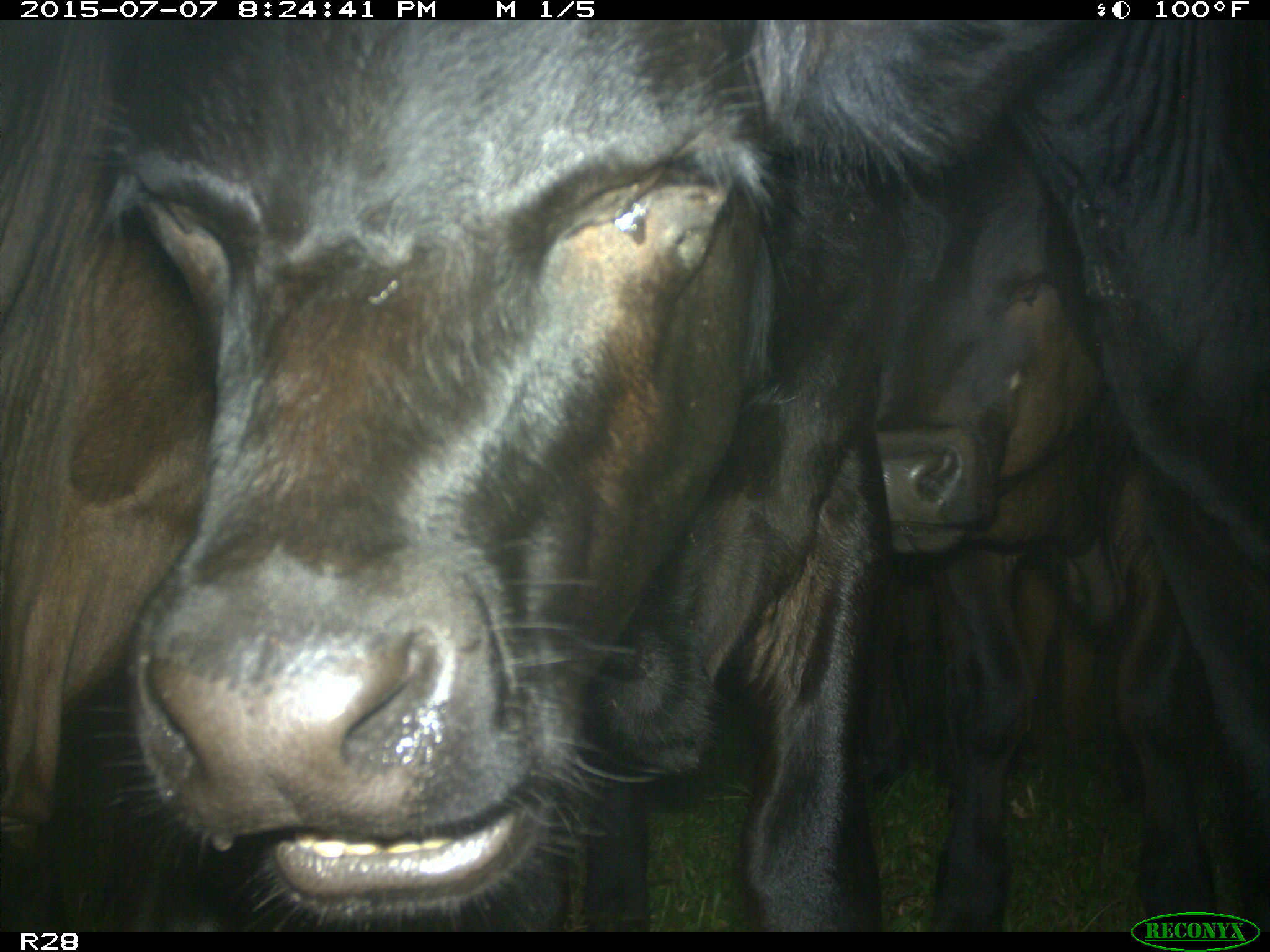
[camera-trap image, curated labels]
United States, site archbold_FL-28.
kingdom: Animalia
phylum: Chordata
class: Mammalia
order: Artiodactyla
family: Bovidae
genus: Bos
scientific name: Bos taurus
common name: domestic cow